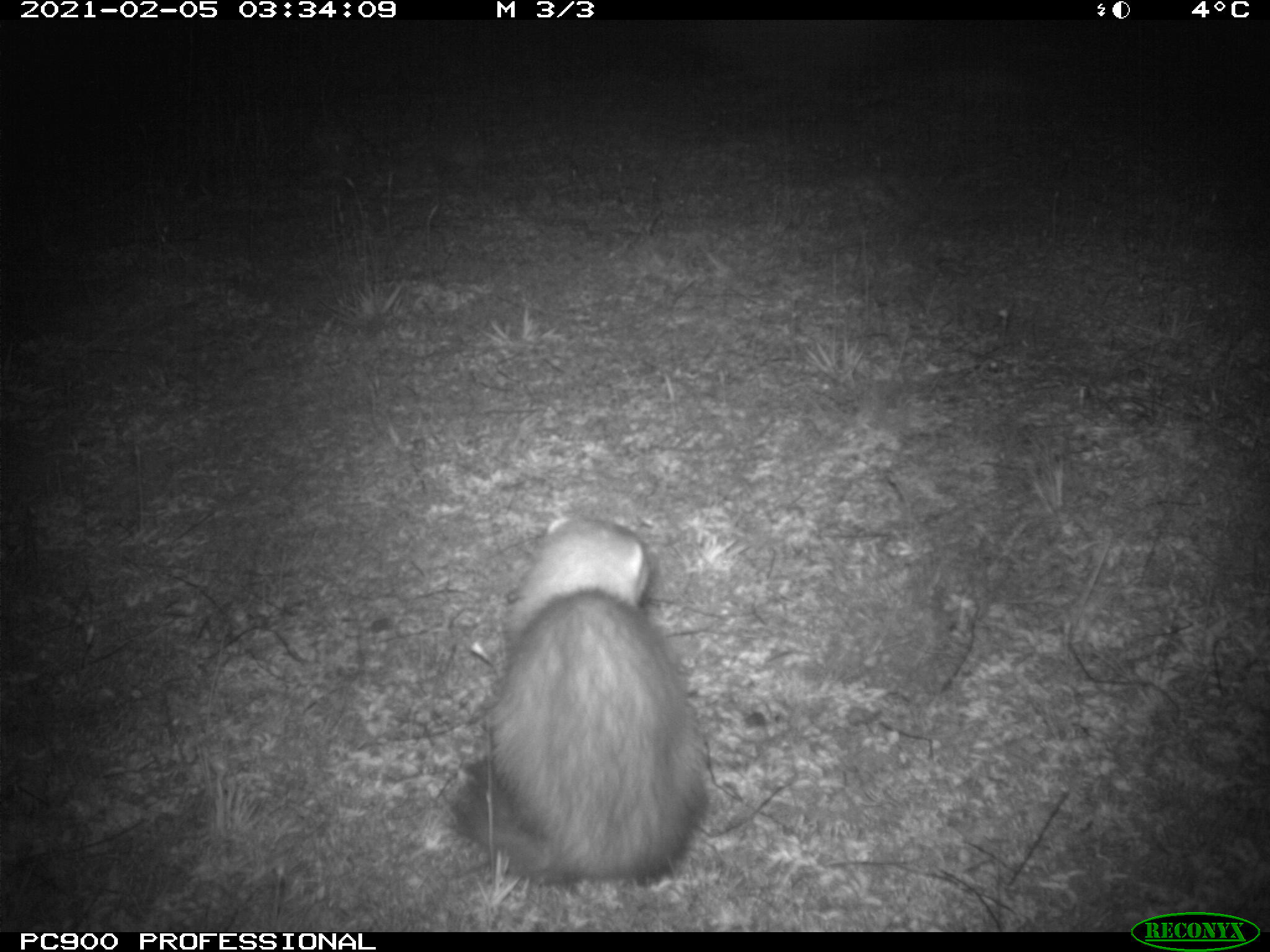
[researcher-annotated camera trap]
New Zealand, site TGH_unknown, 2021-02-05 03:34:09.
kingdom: Animalia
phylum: Chordata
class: Mammalia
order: Carnivora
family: Mustelidae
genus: Mustela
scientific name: Mustela furo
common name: ferret